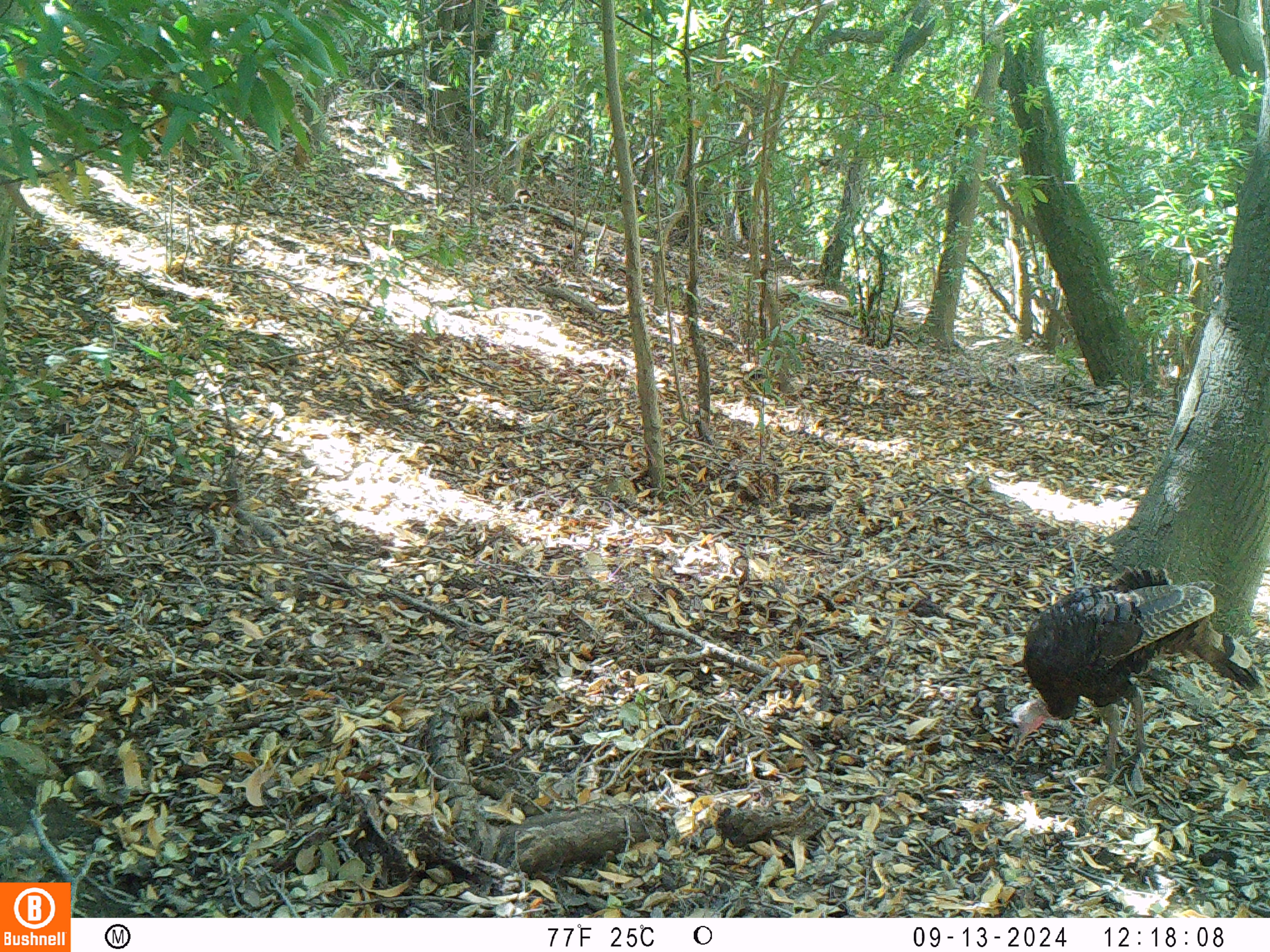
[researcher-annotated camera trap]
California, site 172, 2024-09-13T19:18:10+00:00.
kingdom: Animalia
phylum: Chordata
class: Aves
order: Galliformes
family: Phasianidae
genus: Meleagris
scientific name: Meleagris gallopavo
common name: turkey